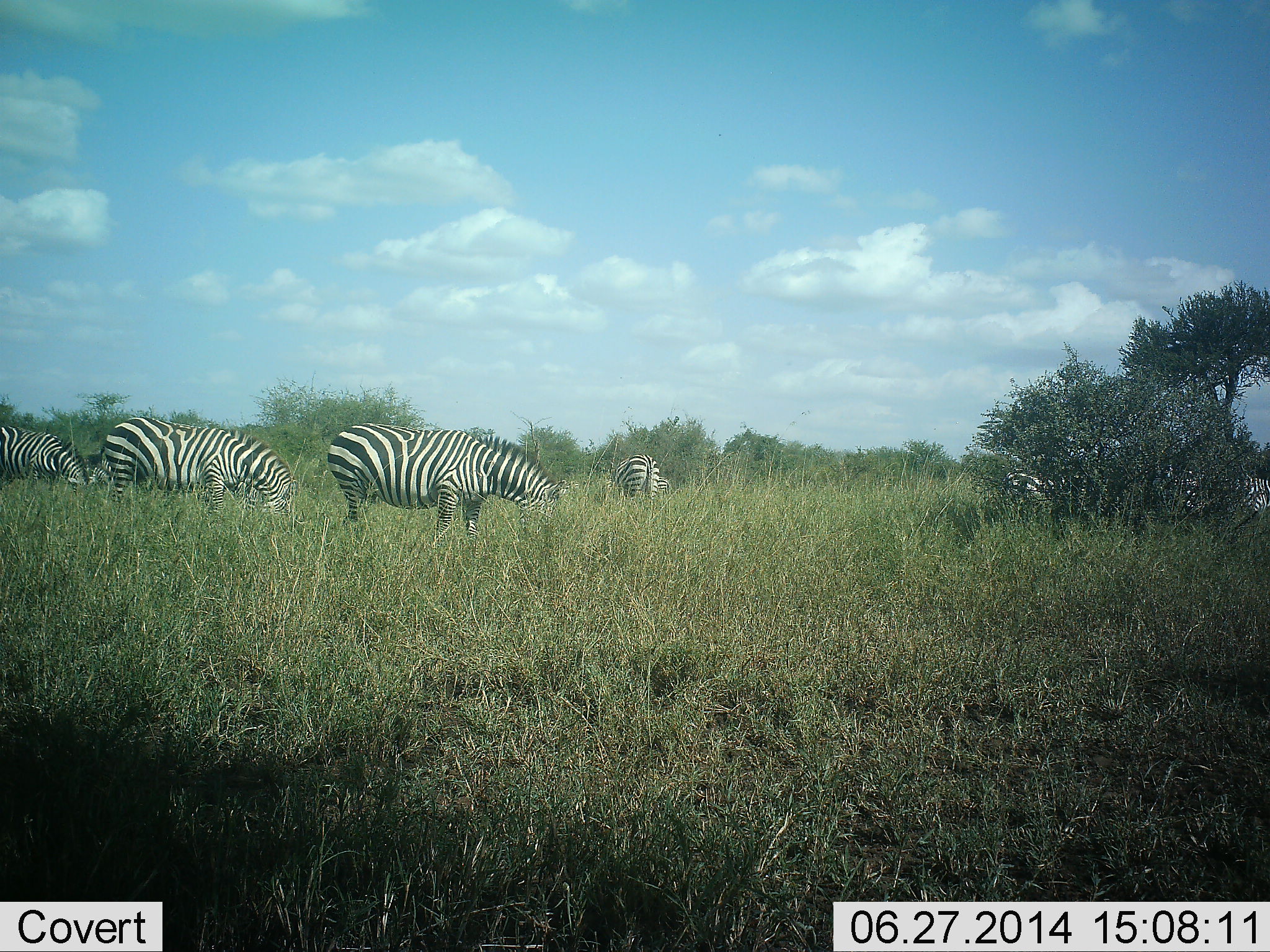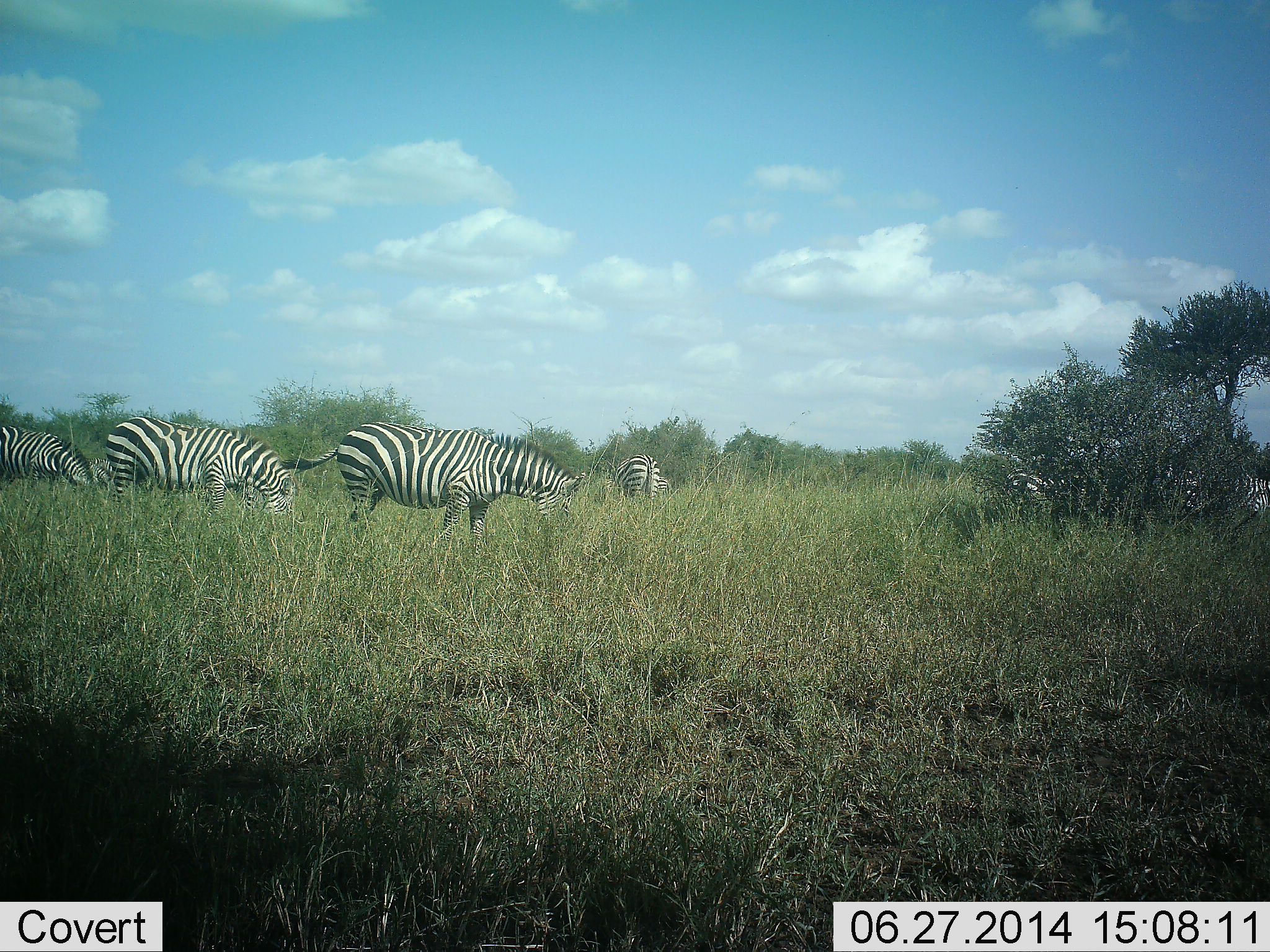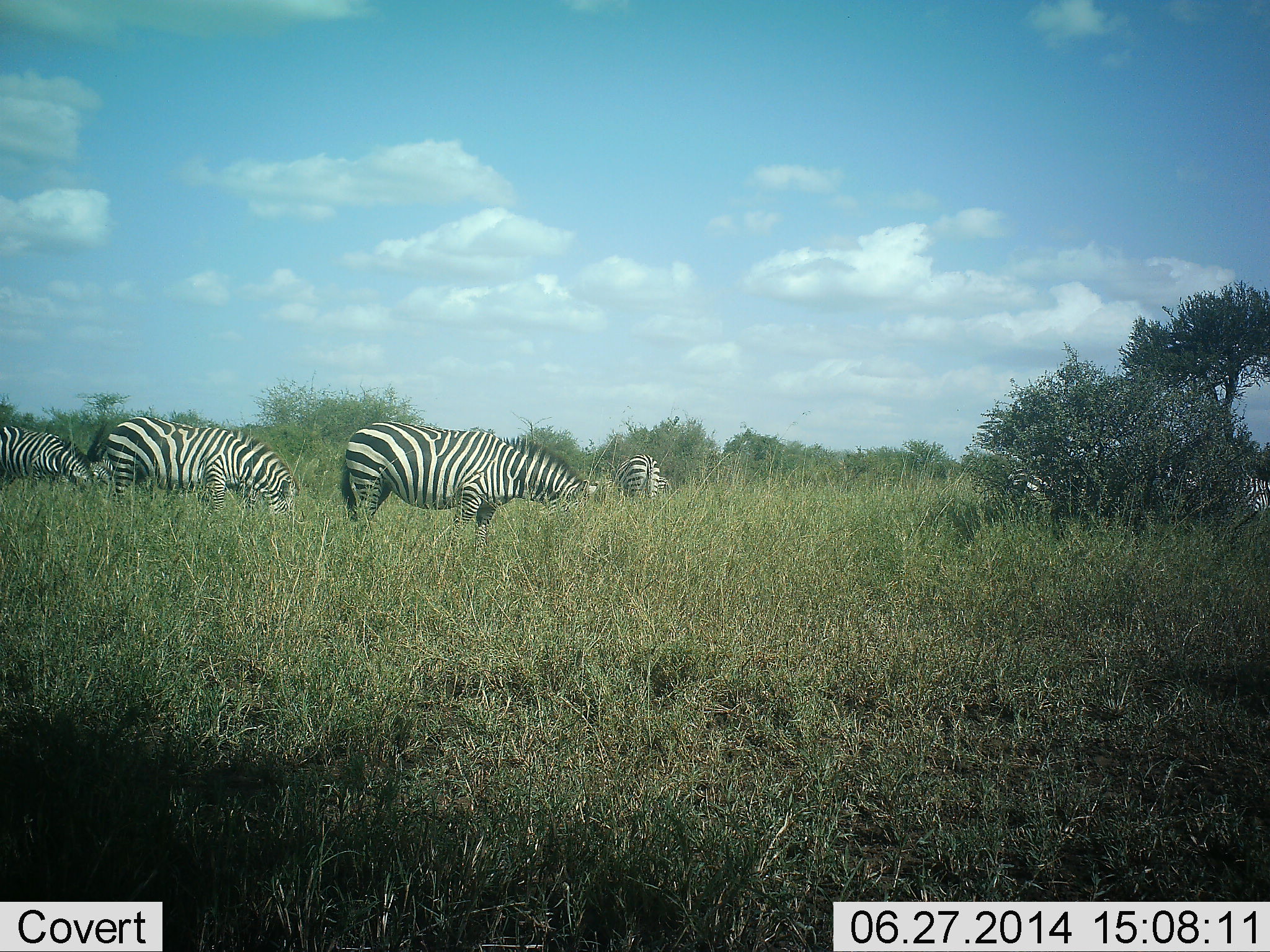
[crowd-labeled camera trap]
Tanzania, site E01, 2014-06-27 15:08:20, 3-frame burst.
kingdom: Animalia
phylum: Chordata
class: Mammalia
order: Perissodactyla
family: Equidae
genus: Equus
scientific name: Equus quagga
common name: plains zebra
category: zebra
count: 6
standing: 10%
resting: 0%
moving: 10%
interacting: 0%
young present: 0%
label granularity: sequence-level